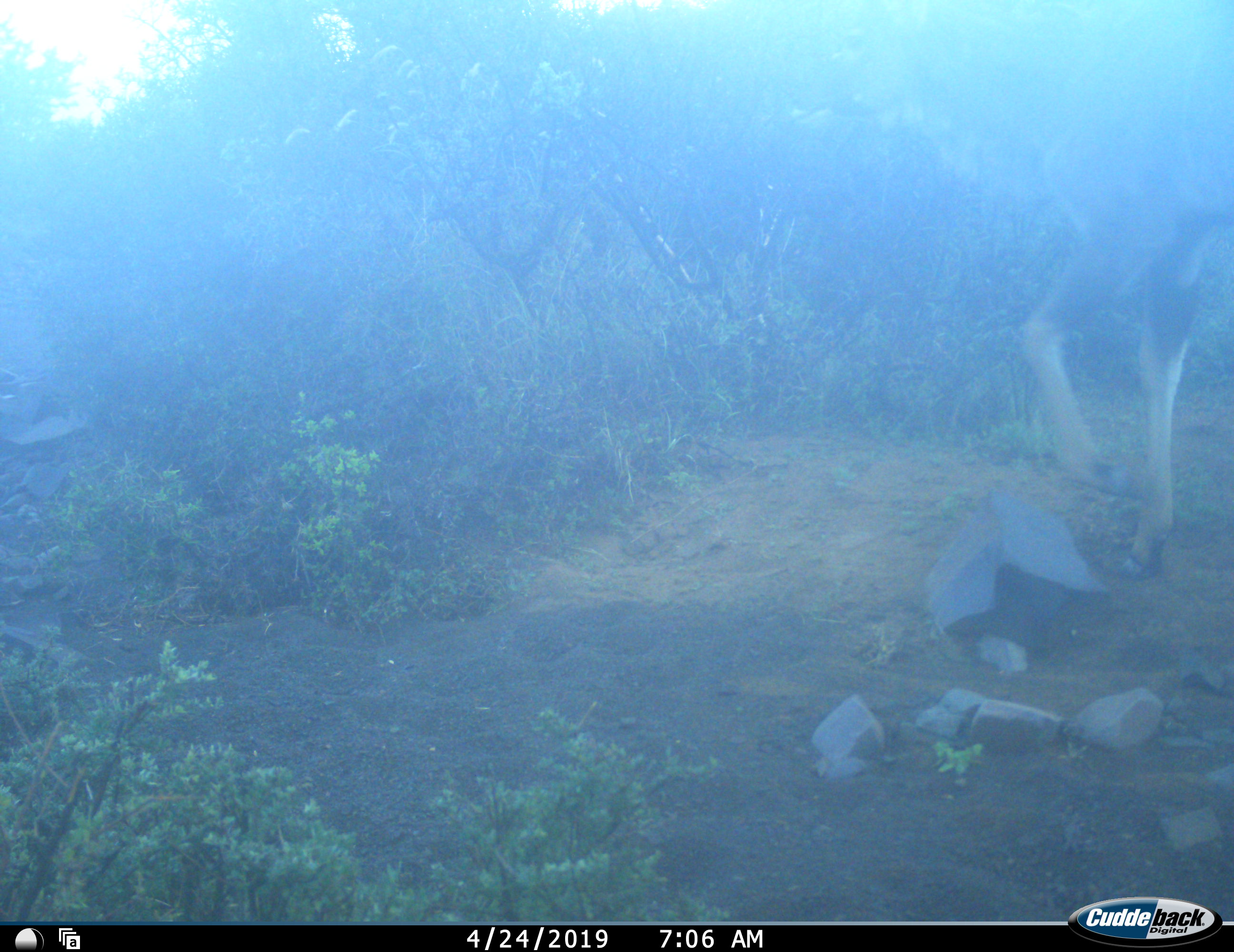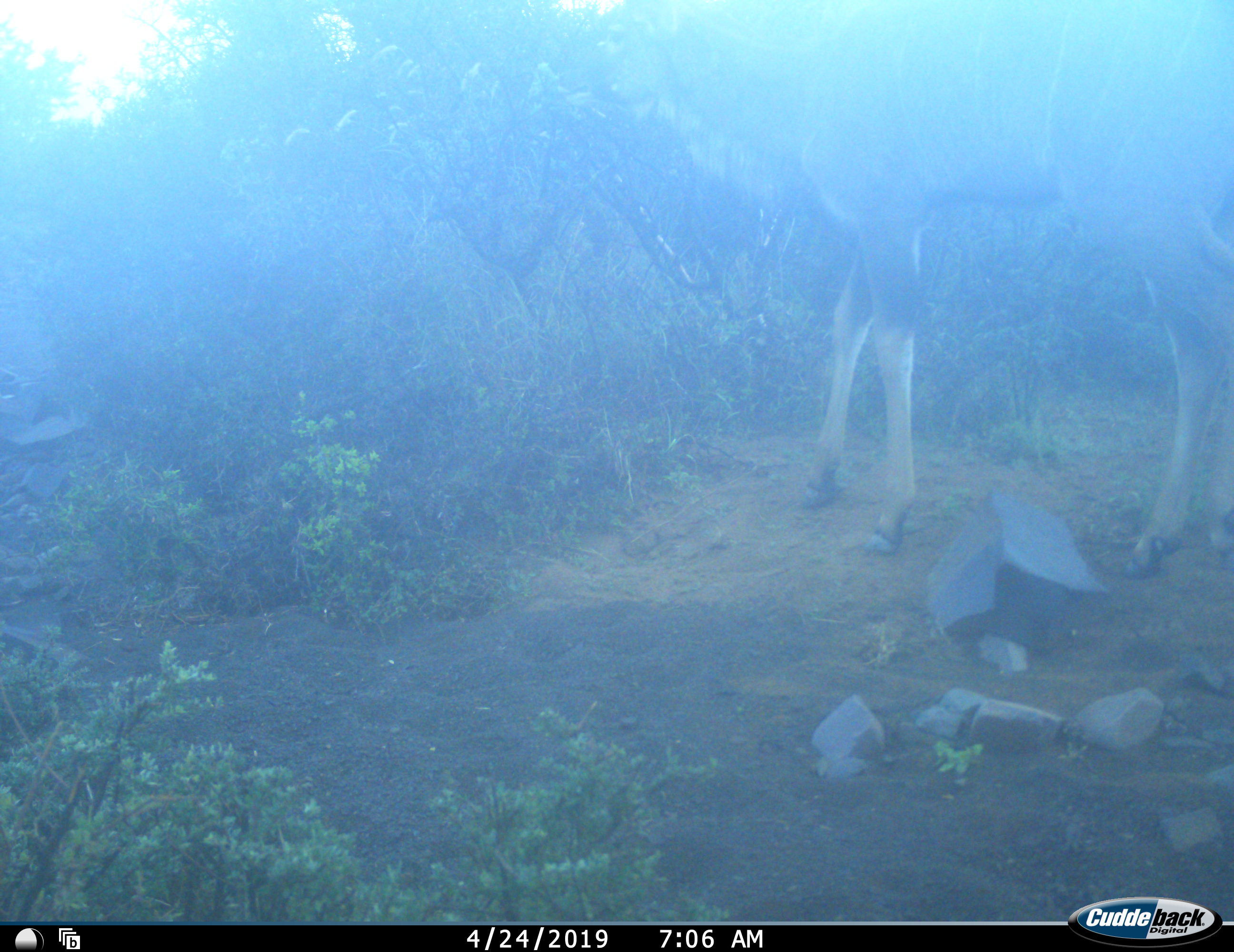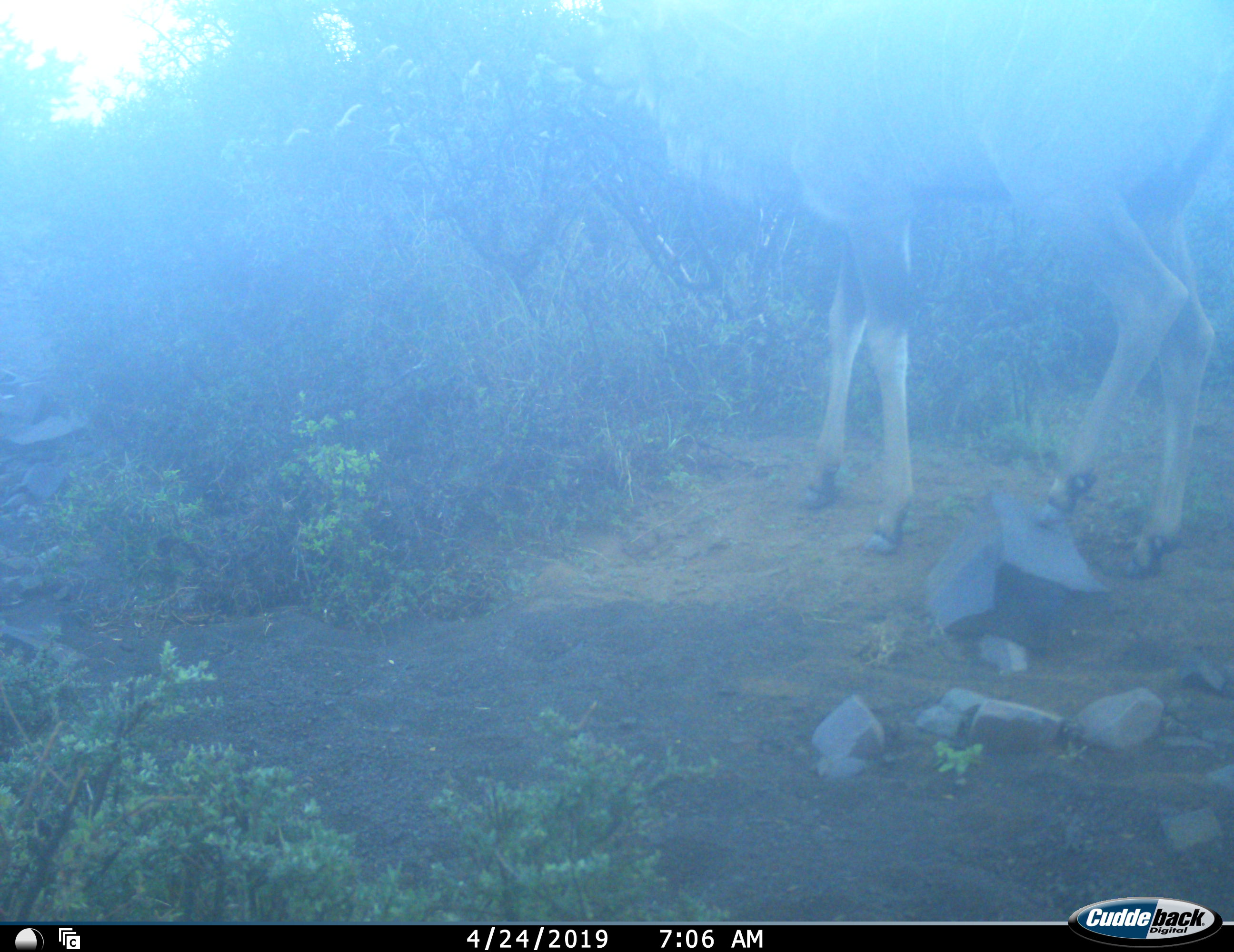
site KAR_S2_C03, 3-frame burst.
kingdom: Animalia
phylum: Chordata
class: Mammalia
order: Artiodactyla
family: Bovidae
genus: Tragelaphus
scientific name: Tragelaphus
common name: kudu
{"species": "kudu (Tragelaphus)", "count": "1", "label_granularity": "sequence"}